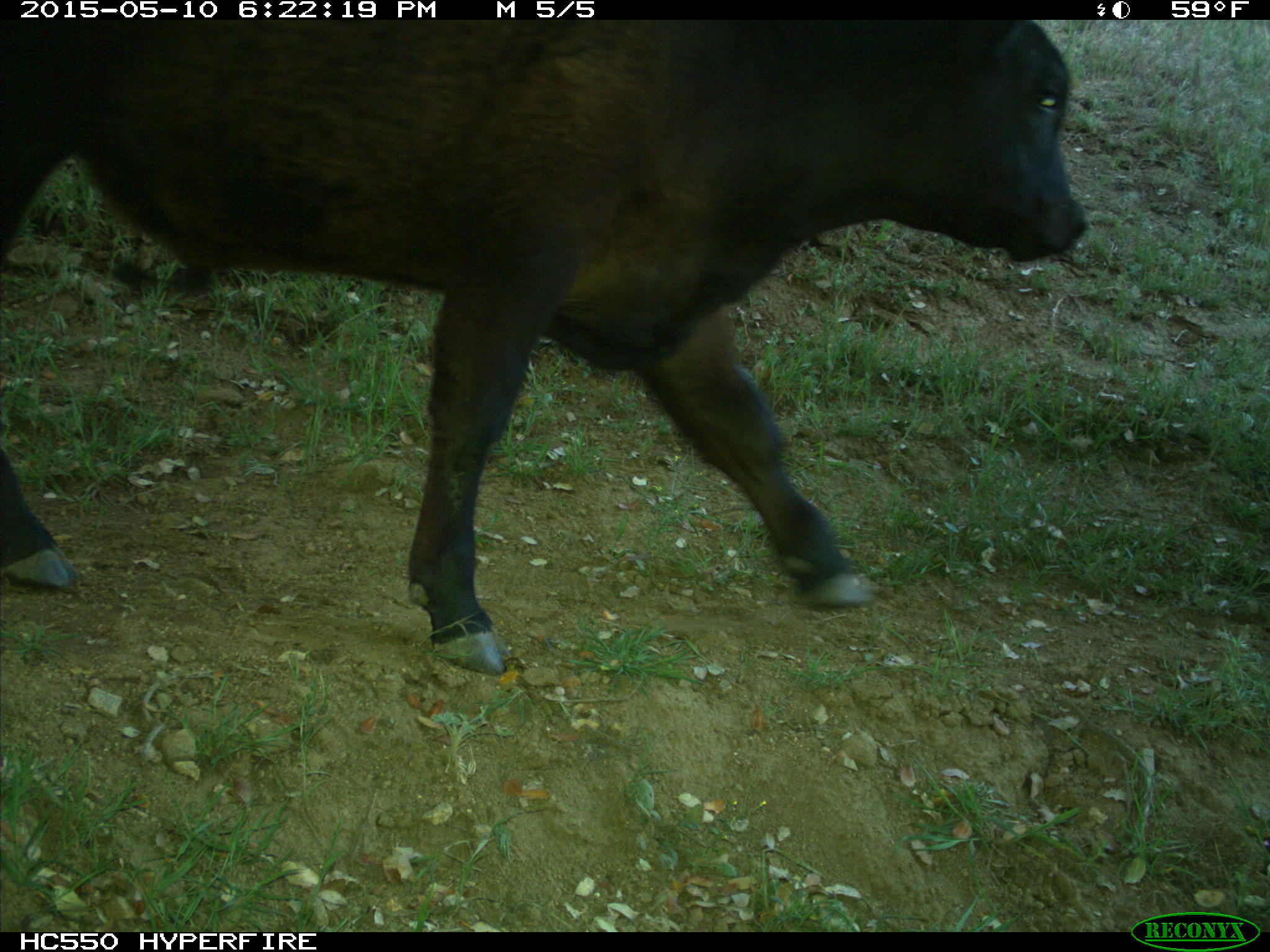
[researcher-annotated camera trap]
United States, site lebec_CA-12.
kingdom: Animalia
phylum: Chordata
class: Mammalia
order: Artiodactyla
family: Bovidae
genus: Bos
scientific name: Bos taurus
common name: domestic cow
Bos taurus (domestic cow).